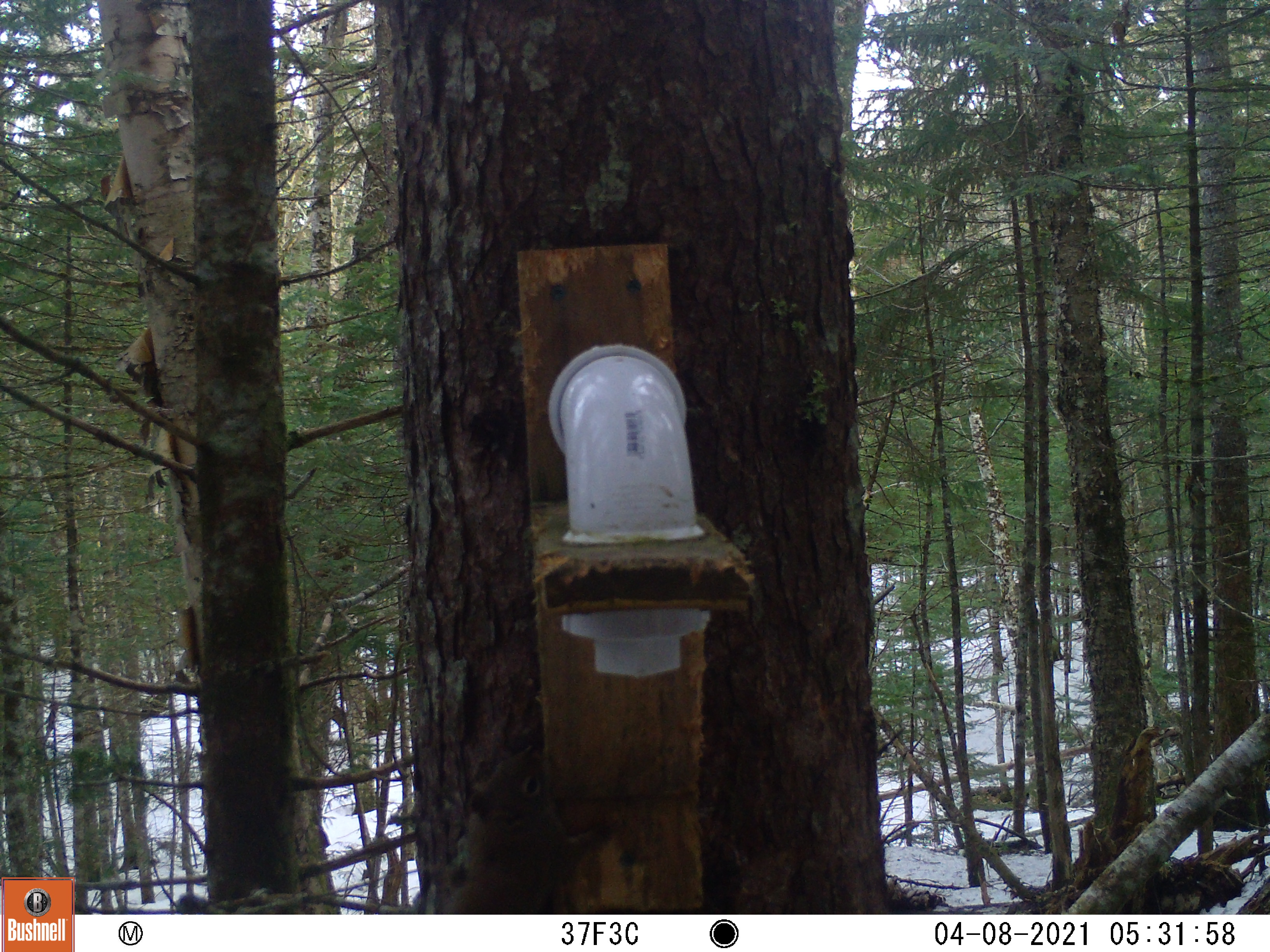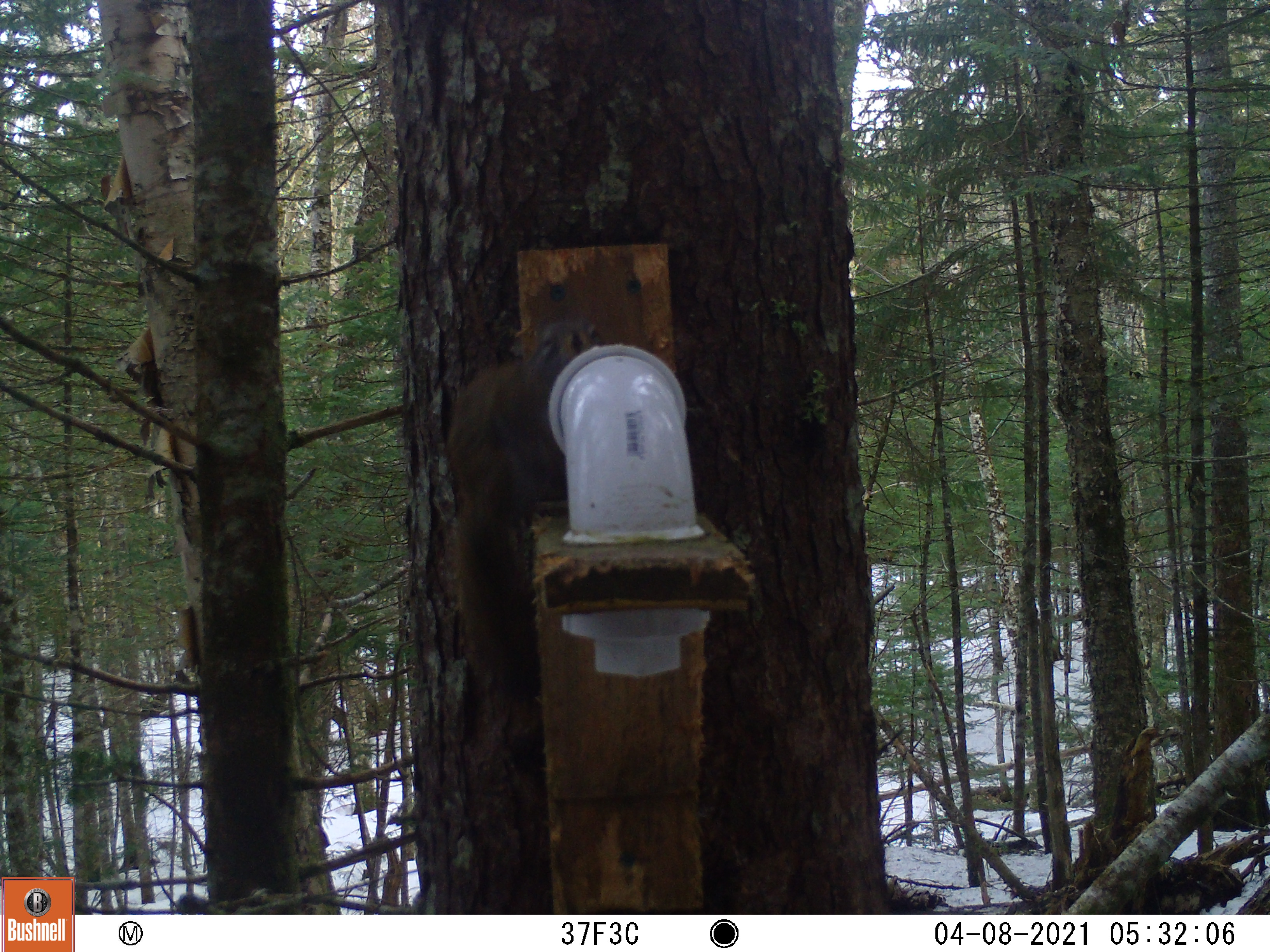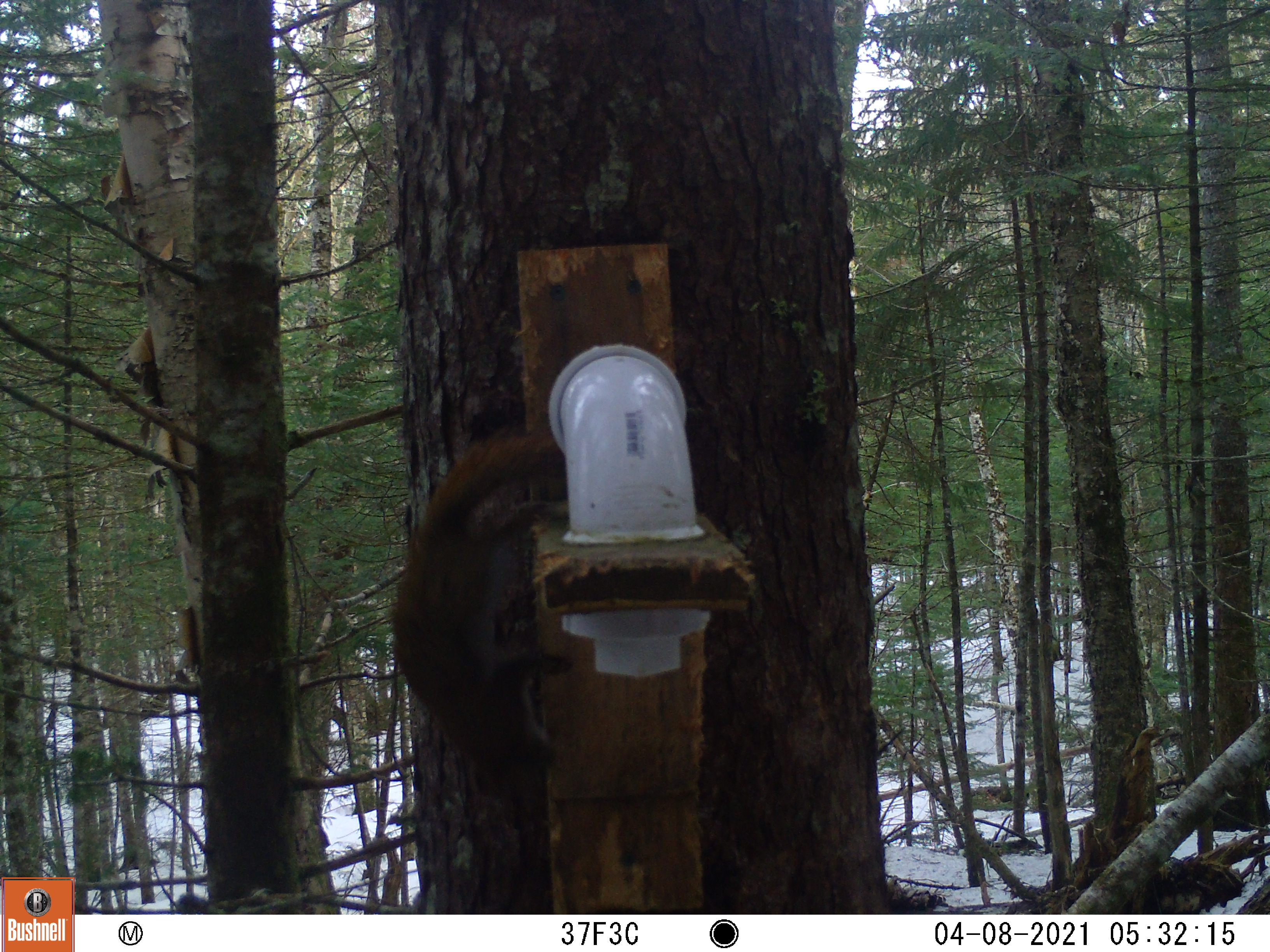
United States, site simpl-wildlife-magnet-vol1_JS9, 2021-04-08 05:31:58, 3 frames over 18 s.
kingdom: Animalia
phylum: Chordata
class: Mammalia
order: Rodentia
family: Sciuridae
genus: Tamiasciurus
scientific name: Tamiasciurus hudsonicus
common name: red squirrel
Red squirrel (Tamiasciurus hudsonicus).